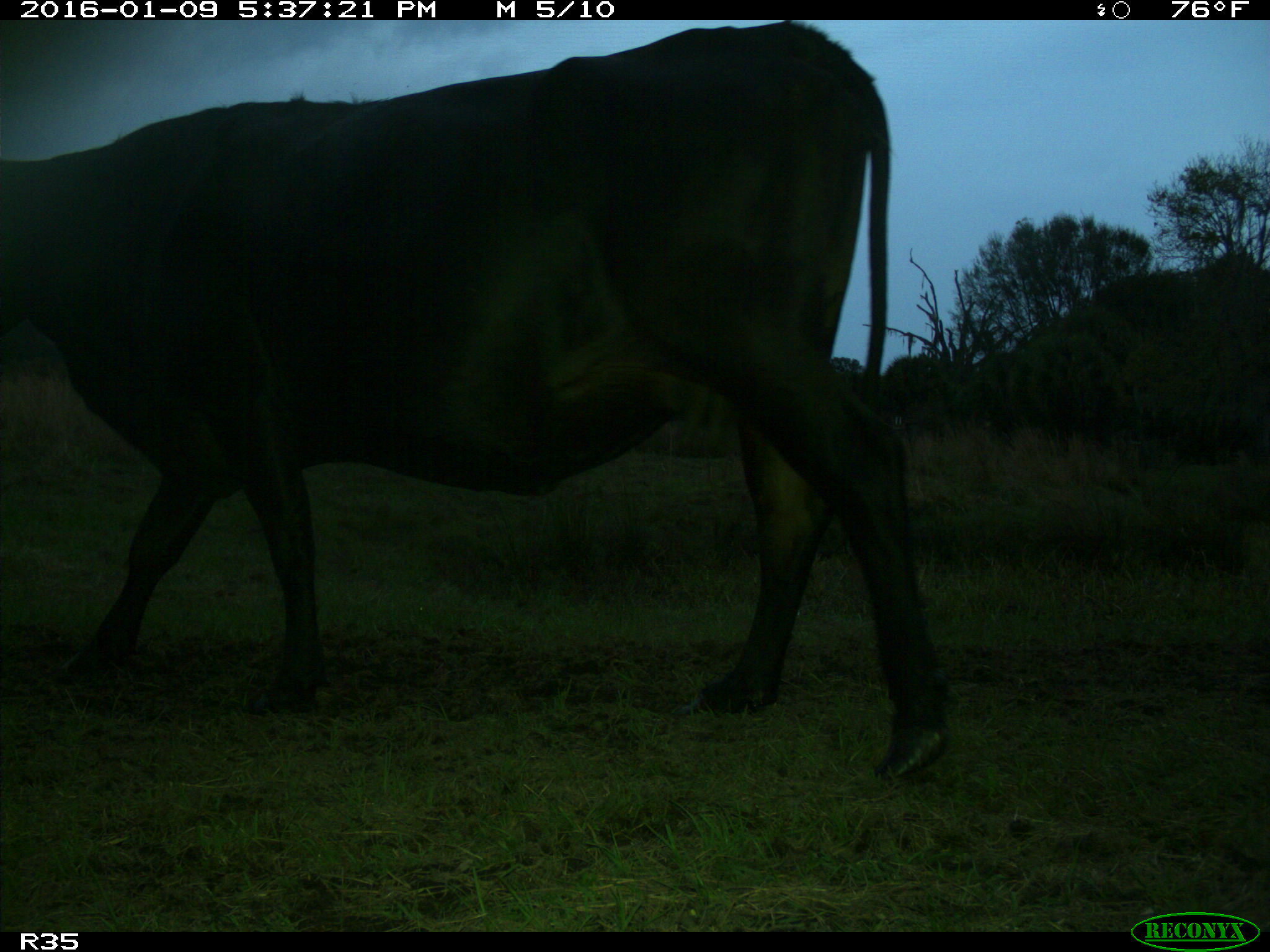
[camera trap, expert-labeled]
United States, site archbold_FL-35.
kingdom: Animalia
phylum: Chordata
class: Mammalia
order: Artiodactyla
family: Bovidae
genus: Bos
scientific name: Bos taurus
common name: domestic cow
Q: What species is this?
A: Bos taurus (domestic cow).